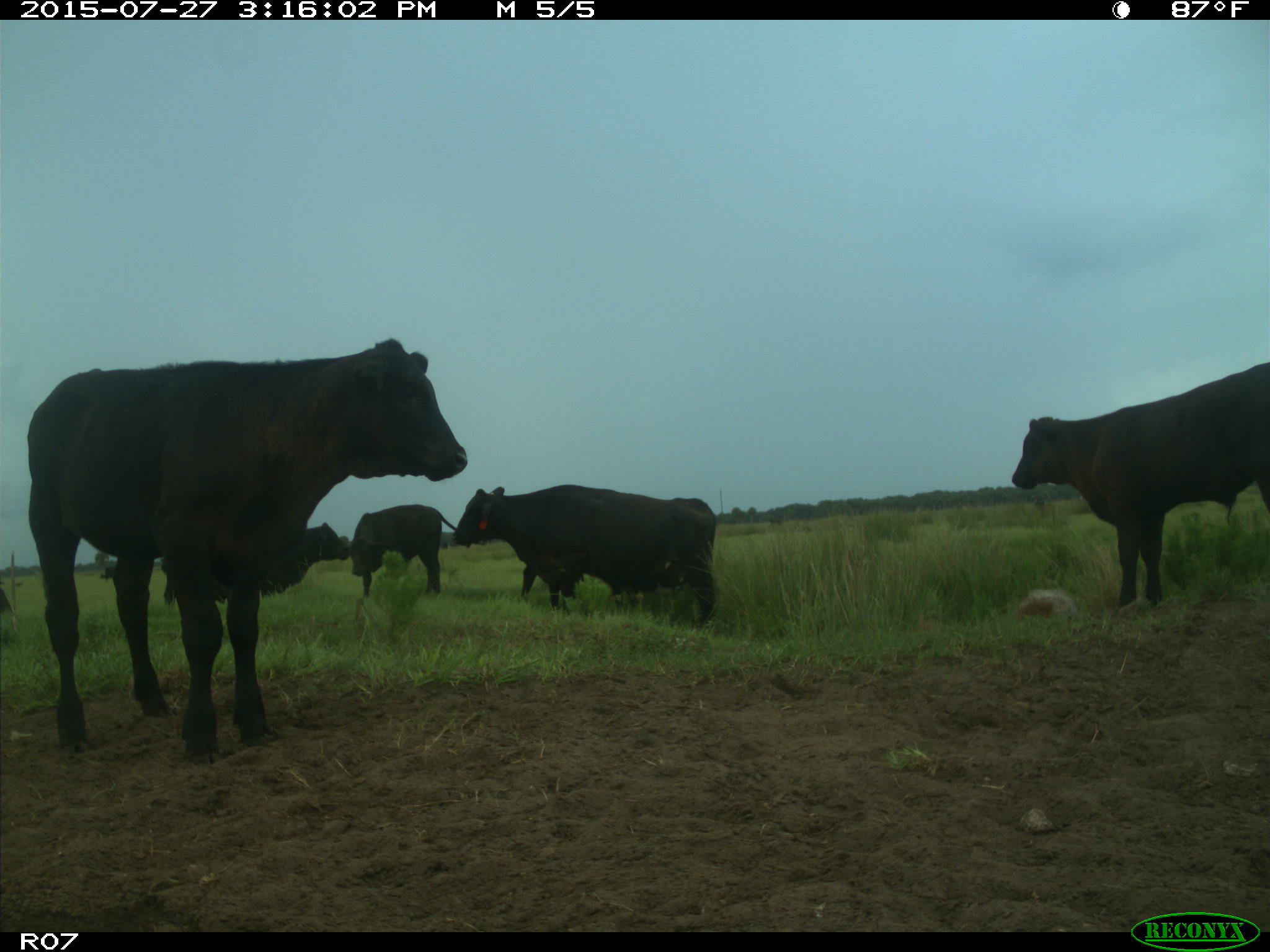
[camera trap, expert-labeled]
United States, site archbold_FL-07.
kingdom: Animalia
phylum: Chordata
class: Mammalia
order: Artiodactyla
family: Bovidae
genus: Bos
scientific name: Bos taurus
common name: domestic cow